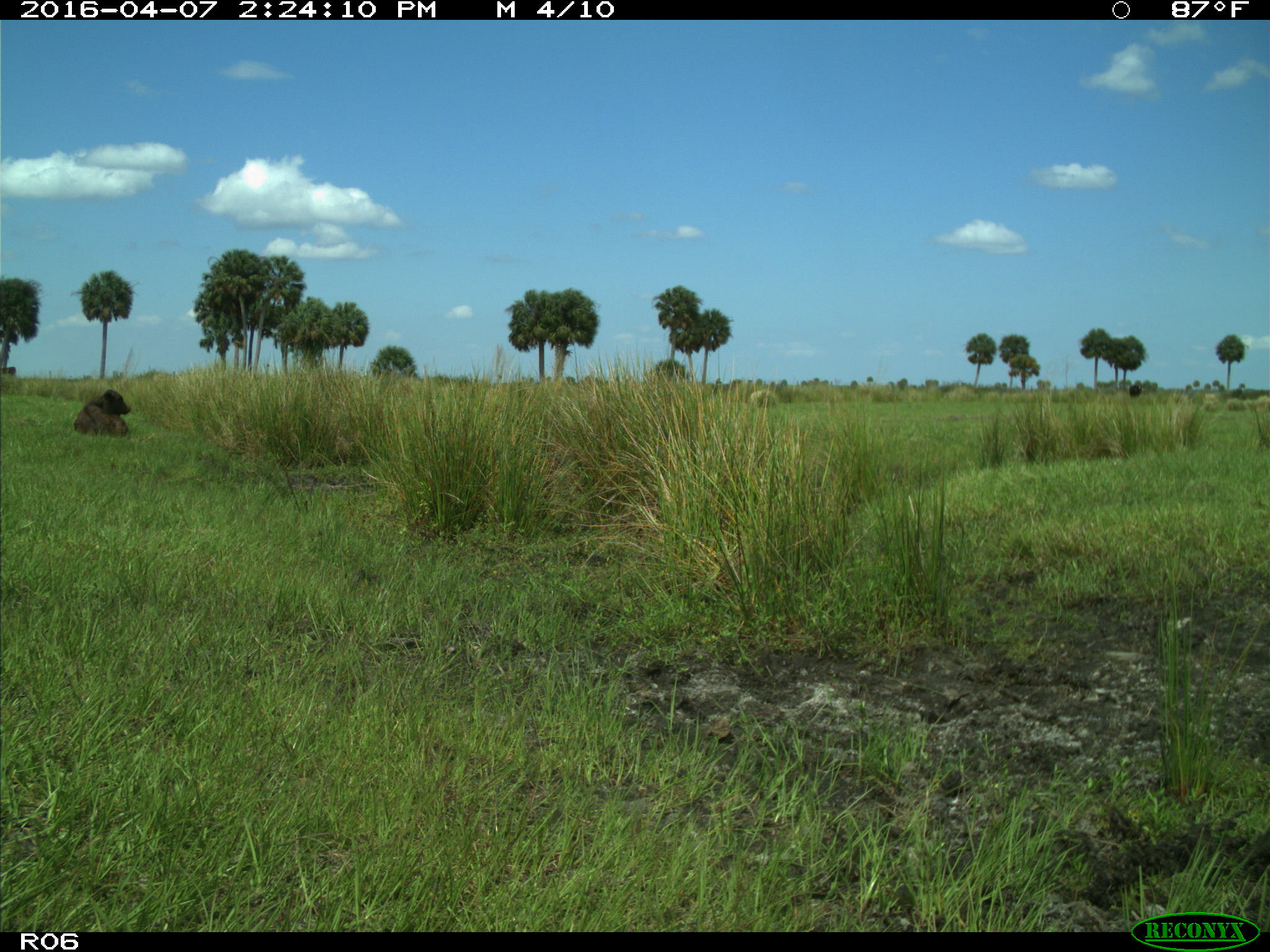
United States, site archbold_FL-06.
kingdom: Animalia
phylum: Chordata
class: Mammalia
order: Artiodactyla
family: Bovidae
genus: Bos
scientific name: Bos taurus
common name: domestic cow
Bos taurus (domestic cow).